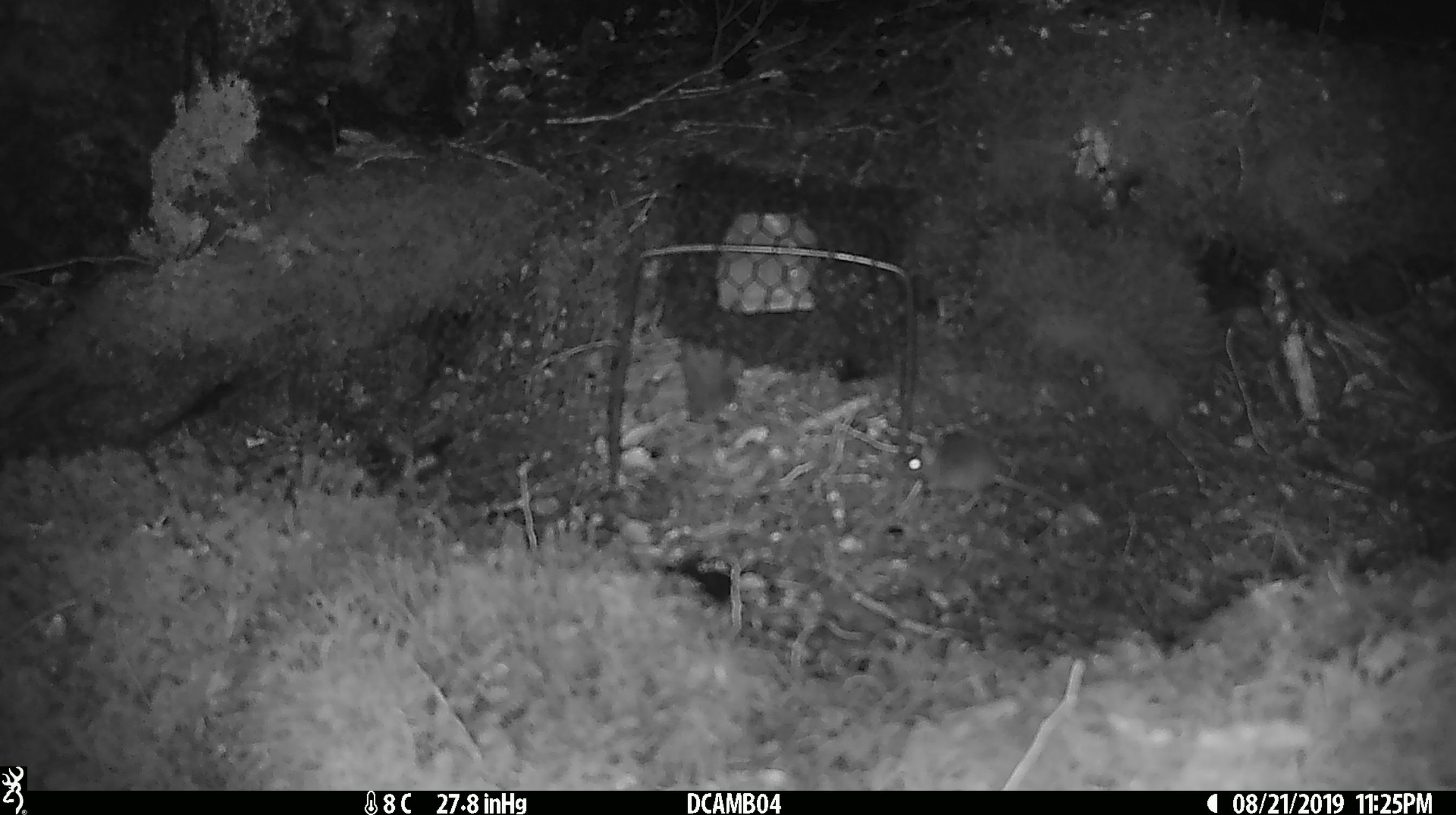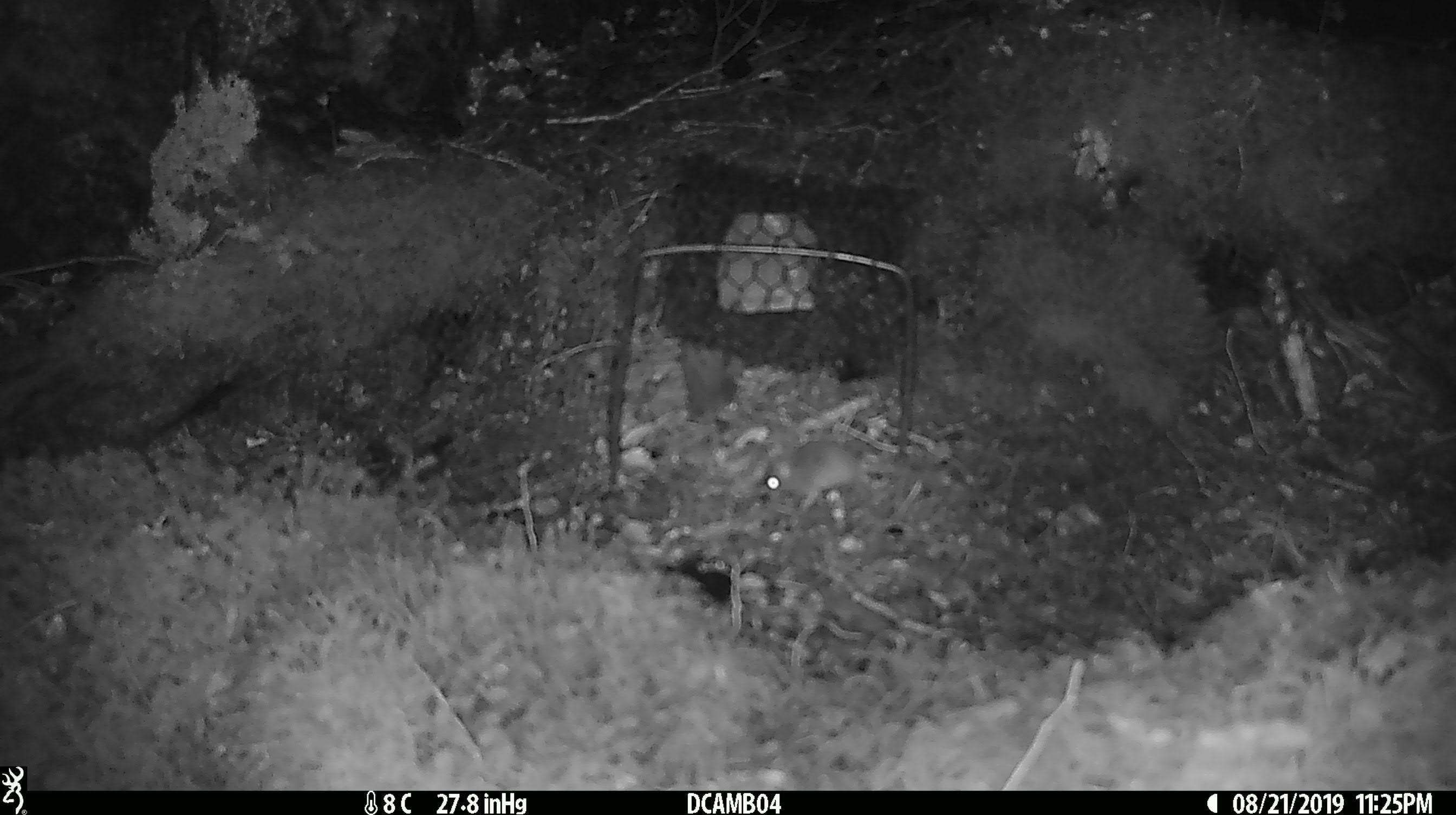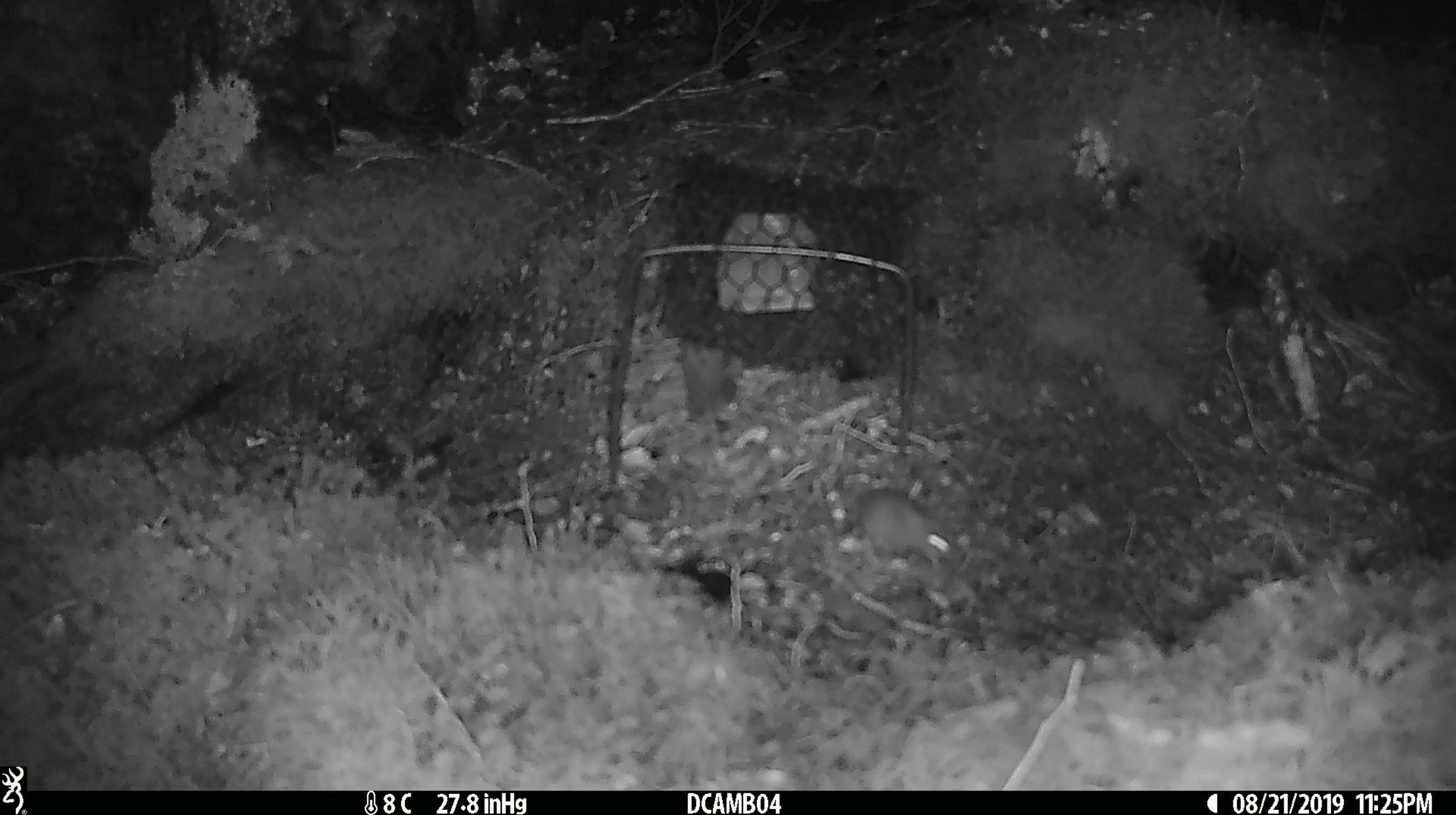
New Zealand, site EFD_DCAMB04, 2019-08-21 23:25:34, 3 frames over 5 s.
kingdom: Animalia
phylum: Chordata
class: Mammalia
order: Rodentia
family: Muridae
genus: Mus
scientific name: Mus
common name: mouse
Mouse (Mus).